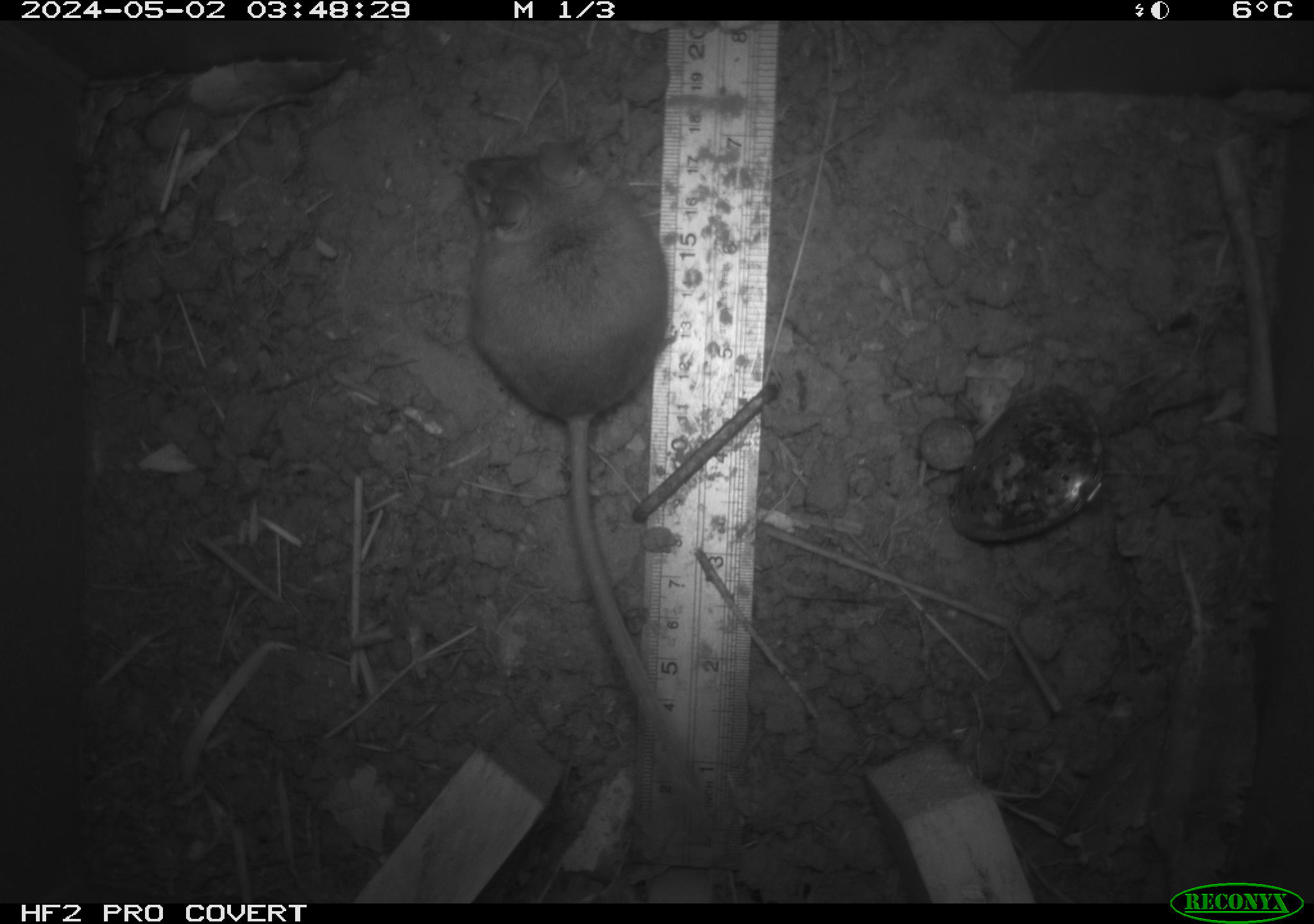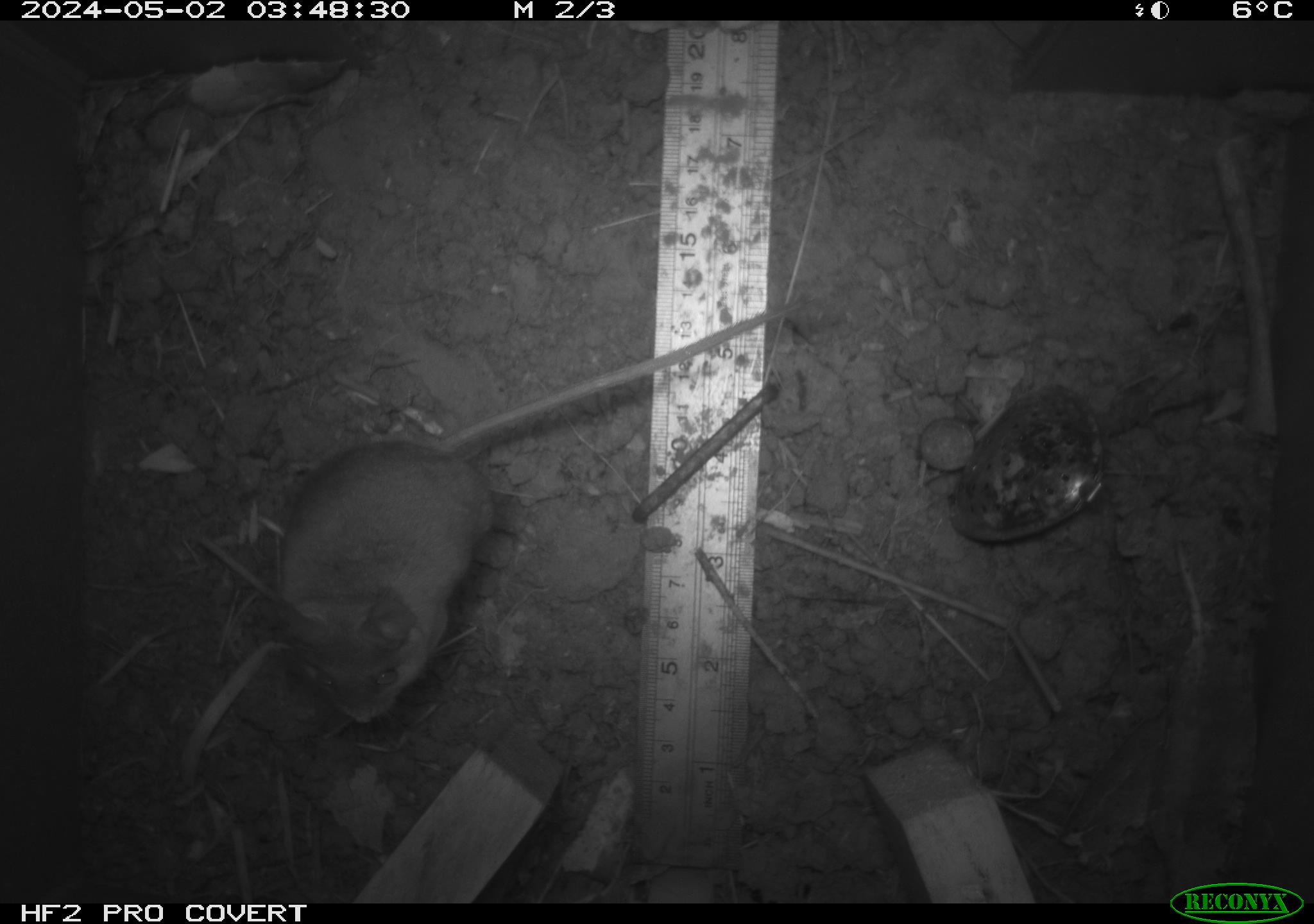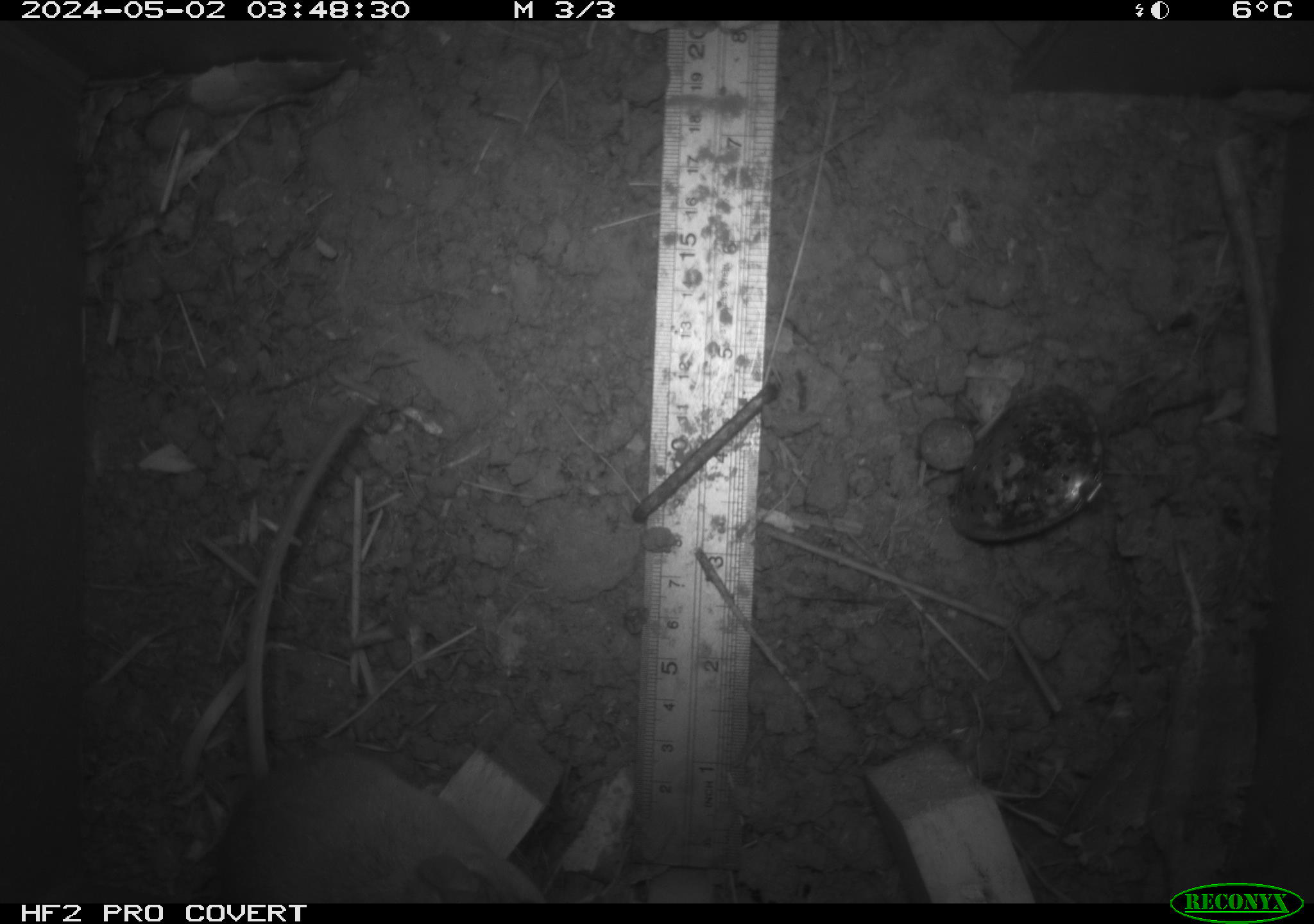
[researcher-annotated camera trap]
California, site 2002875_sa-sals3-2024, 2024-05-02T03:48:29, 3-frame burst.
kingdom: Animalia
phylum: Chordata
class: Mammalia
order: Rodentia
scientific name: Rodentia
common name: rodent